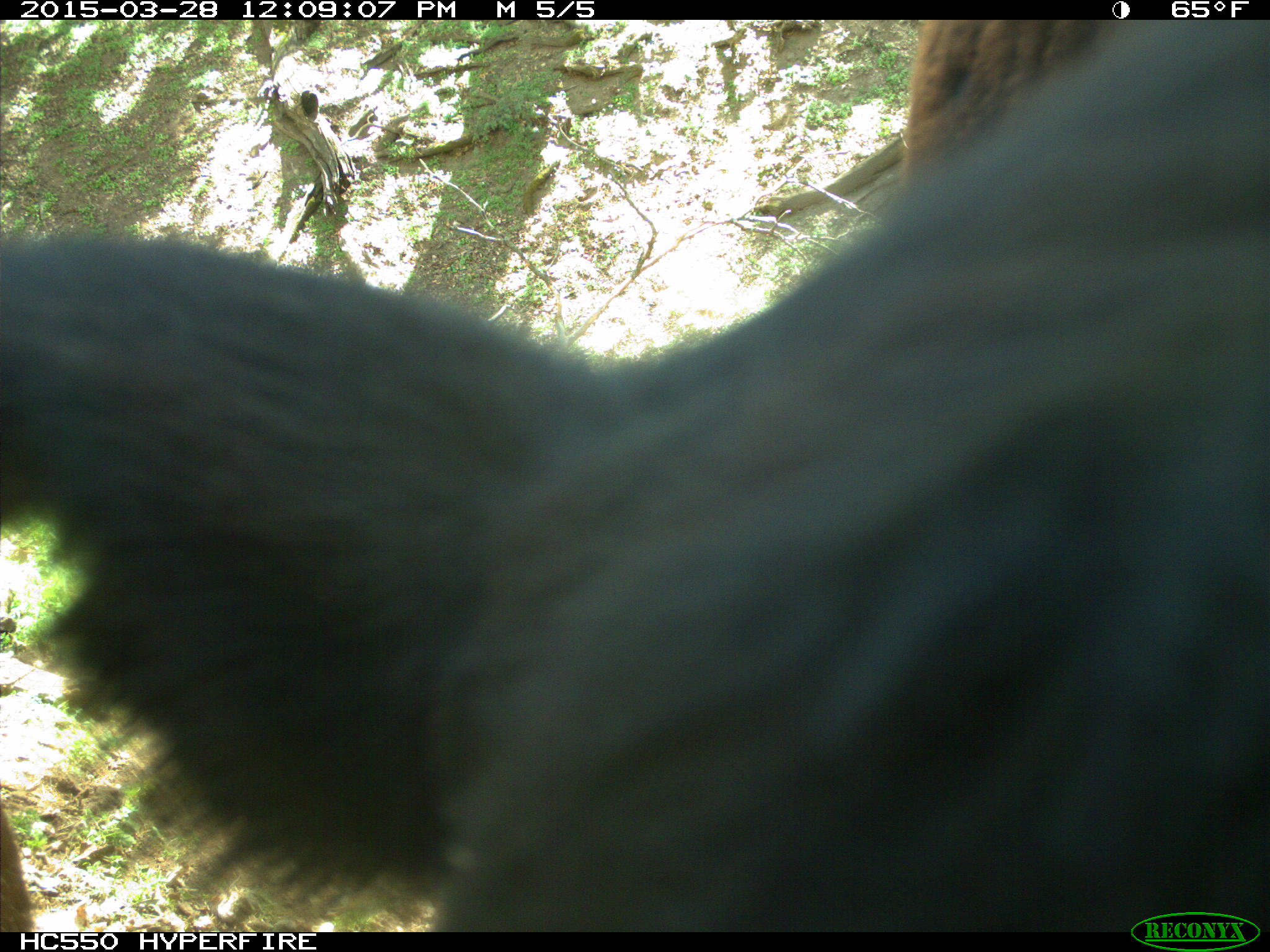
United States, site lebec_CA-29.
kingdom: Animalia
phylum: Chordata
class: Mammalia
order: Artiodactyla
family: Bovidae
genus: Bos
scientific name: Bos taurus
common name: domestic cow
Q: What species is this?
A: Bos taurus (domestic cow).